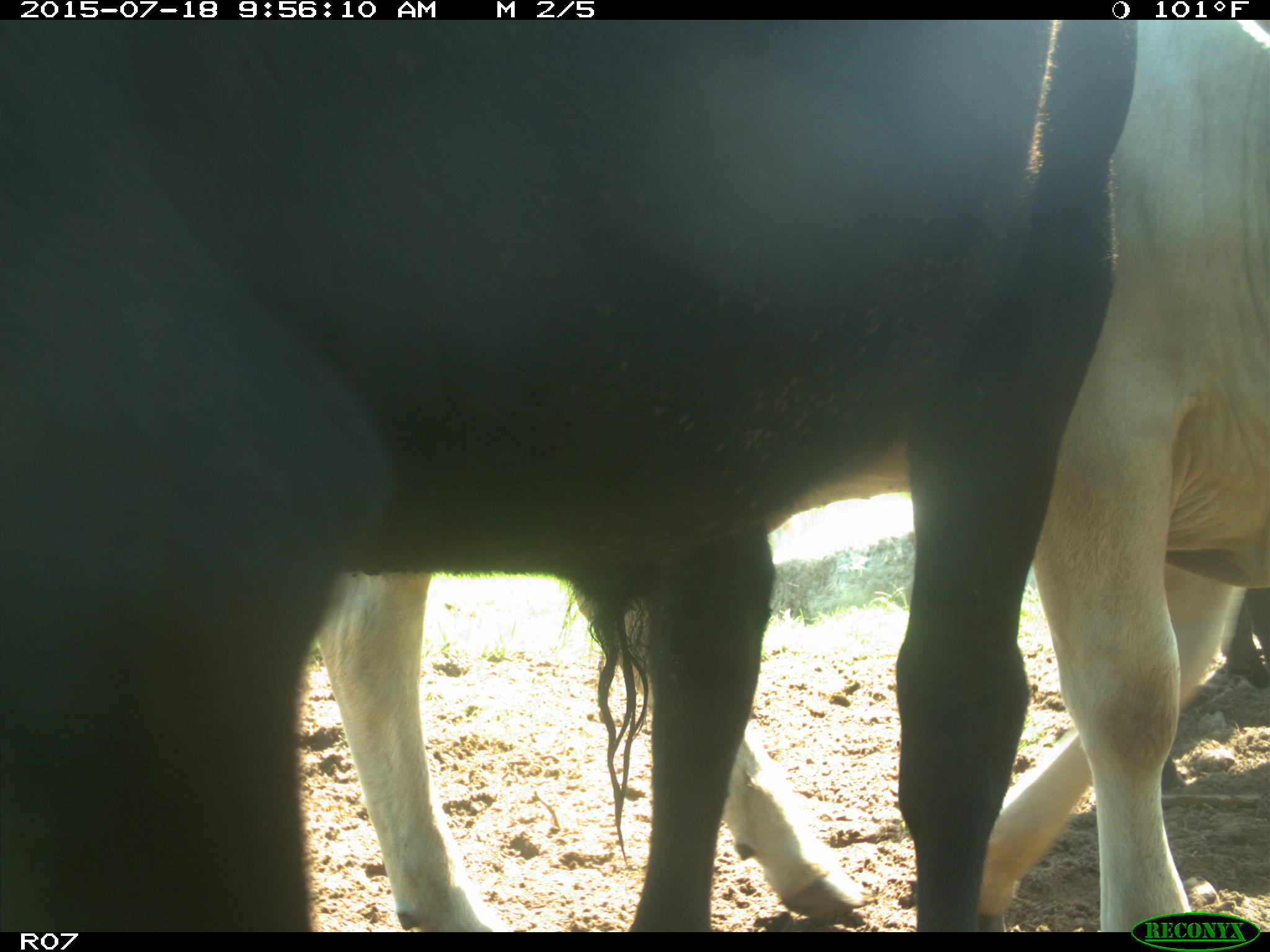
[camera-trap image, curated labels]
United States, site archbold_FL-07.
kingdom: Animalia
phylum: Chordata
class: Mammalia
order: Artiodactyla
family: Bovidae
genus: Bos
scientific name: Bos taurus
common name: domestic cow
Bos taurus (domestic cow).